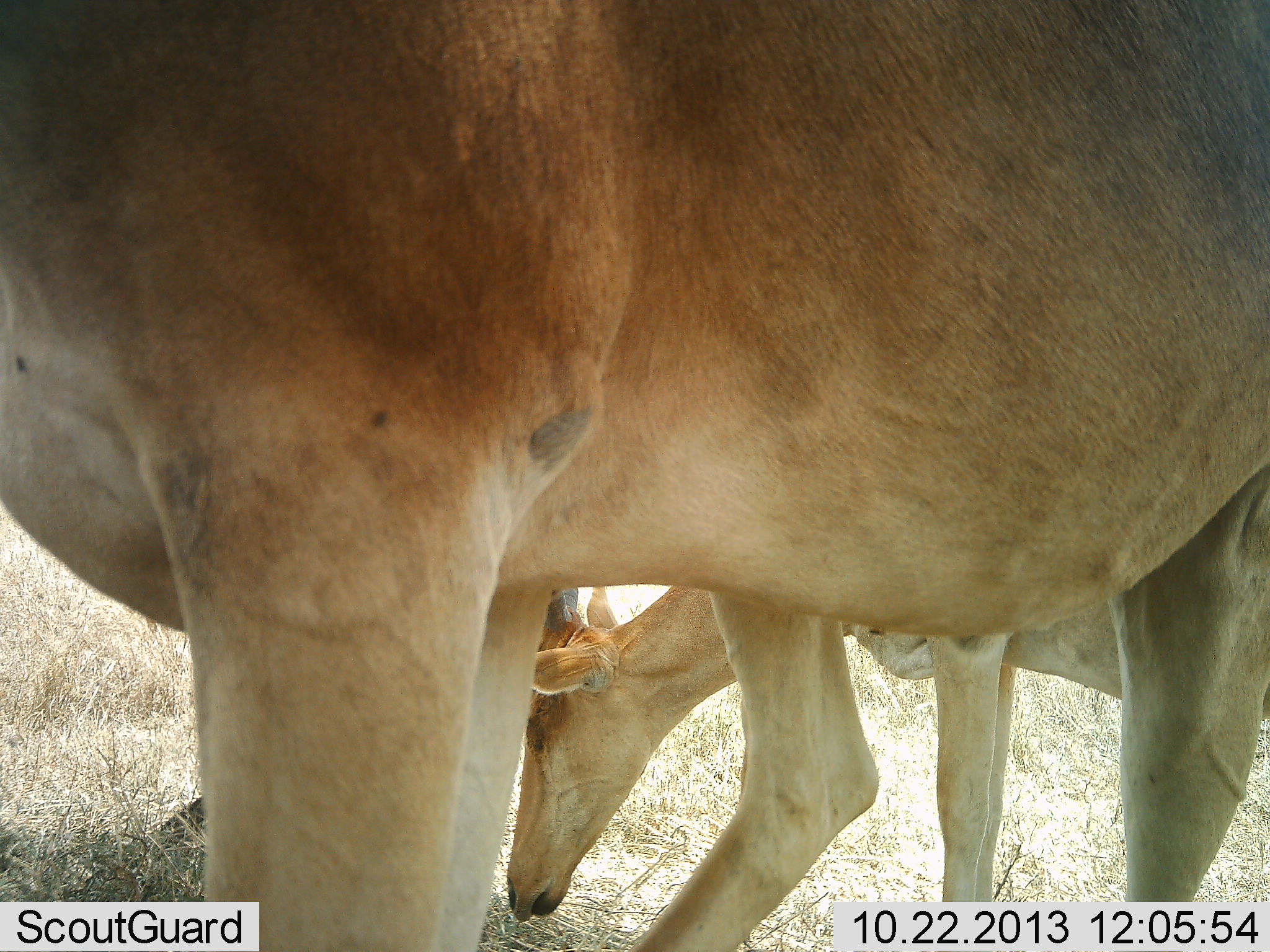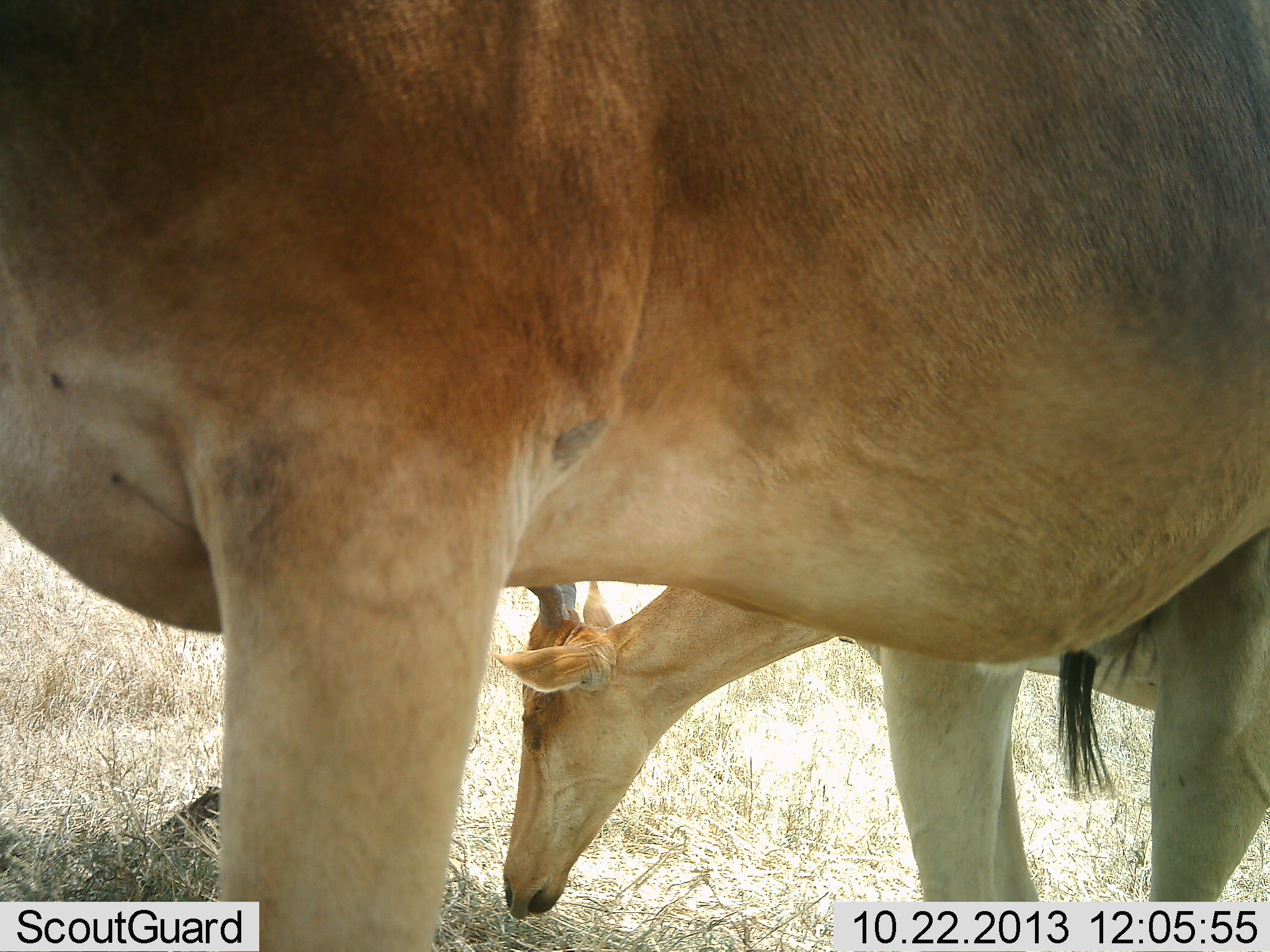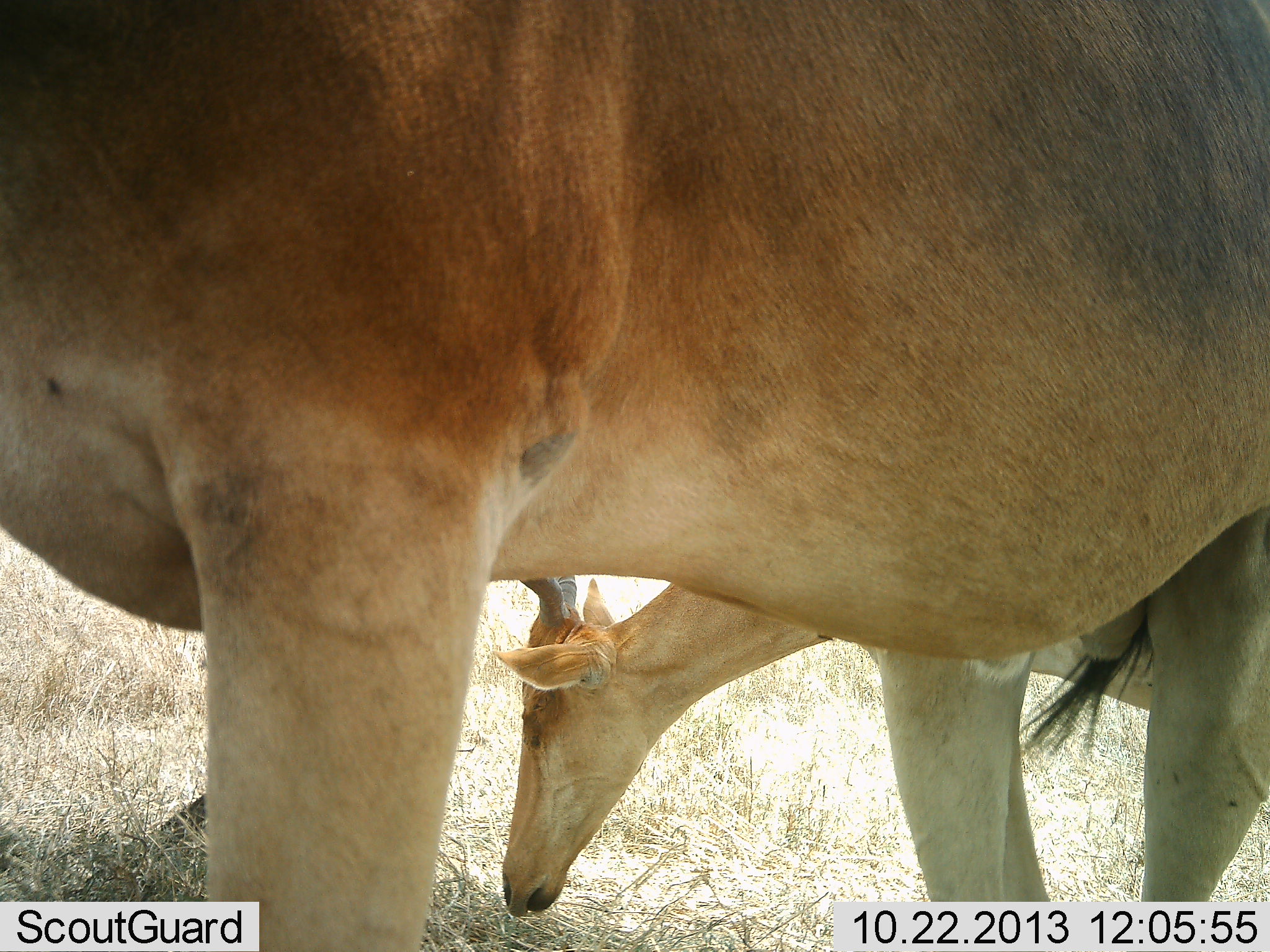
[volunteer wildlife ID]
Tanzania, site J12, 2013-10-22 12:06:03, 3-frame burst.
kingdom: Animalia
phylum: Chordata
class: Mammalia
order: Artiodactyla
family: Bovidae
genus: Alcelaphus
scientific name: Alcelaphus buselaphus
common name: hartebeest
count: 2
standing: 92%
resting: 0%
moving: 0%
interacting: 0%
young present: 12%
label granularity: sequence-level